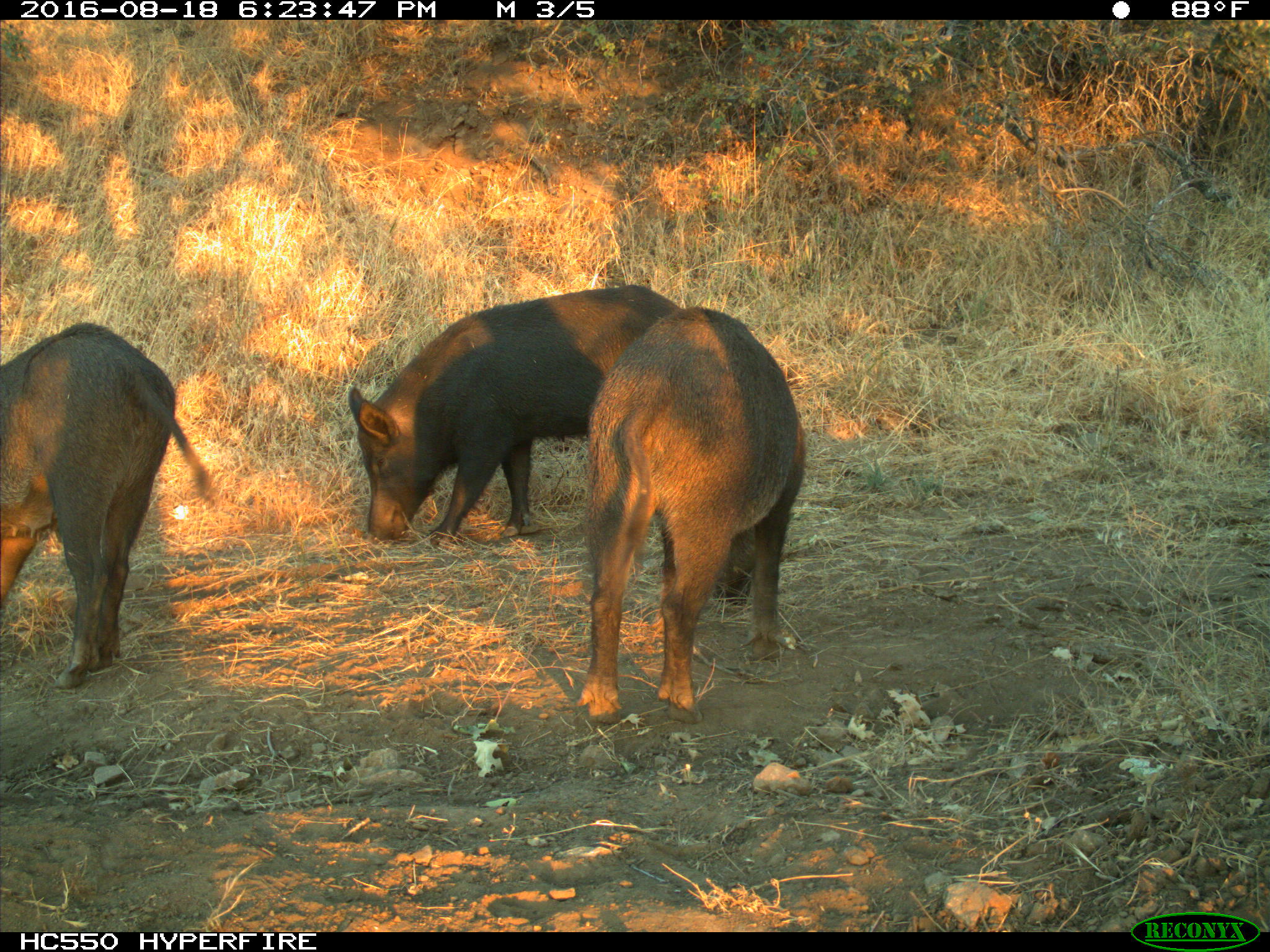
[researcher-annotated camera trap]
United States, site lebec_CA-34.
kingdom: Animalia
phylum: Chordata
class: Mammalia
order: Artiodactyla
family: Suidae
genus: Sus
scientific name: Sus scrofa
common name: wild boar